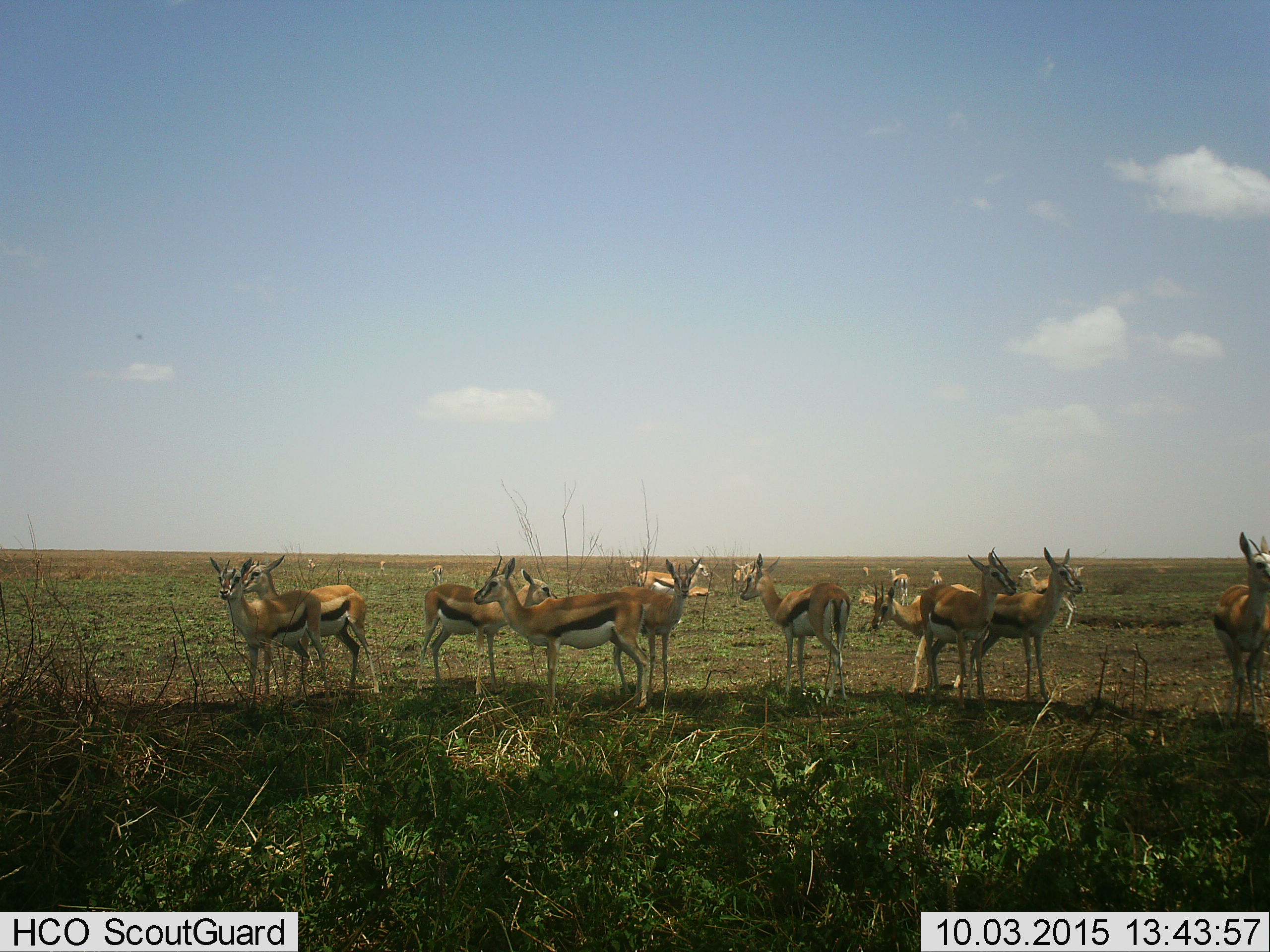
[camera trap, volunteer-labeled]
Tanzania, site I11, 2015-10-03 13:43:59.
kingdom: Animalia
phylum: Chordata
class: Mammalia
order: Artiodactyla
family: Bovidae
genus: Eudorcas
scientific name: Eudorcas thomsonii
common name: thomson's gazelle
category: gazellethomsons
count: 11-50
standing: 100%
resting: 33%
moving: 22%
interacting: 11%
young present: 33%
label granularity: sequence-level